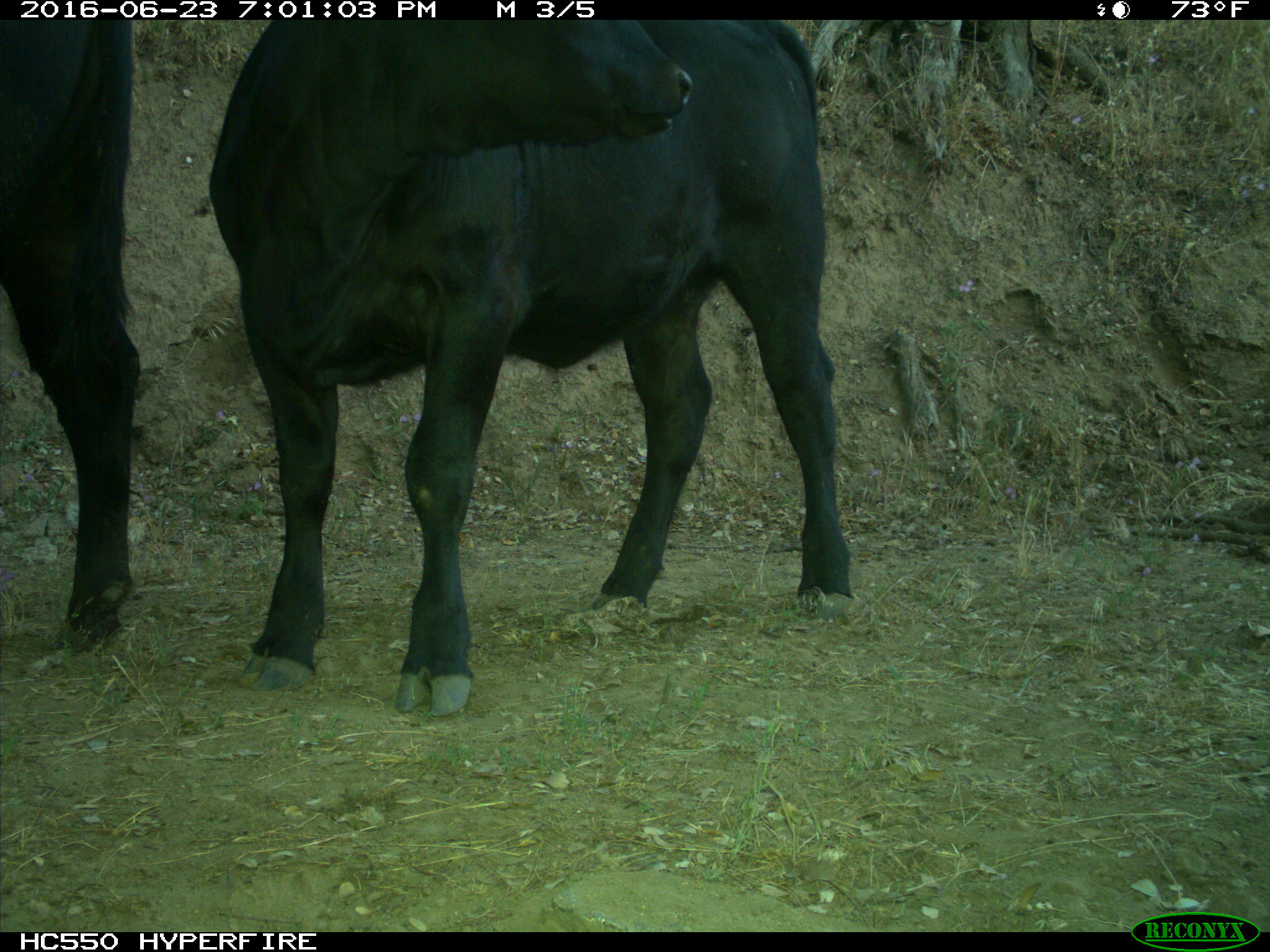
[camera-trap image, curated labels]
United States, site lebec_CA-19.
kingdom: Animalia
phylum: Chordata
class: Mammalia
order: Artiodactyla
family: Bovidae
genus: Bos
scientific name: Bos taurus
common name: domestic cow